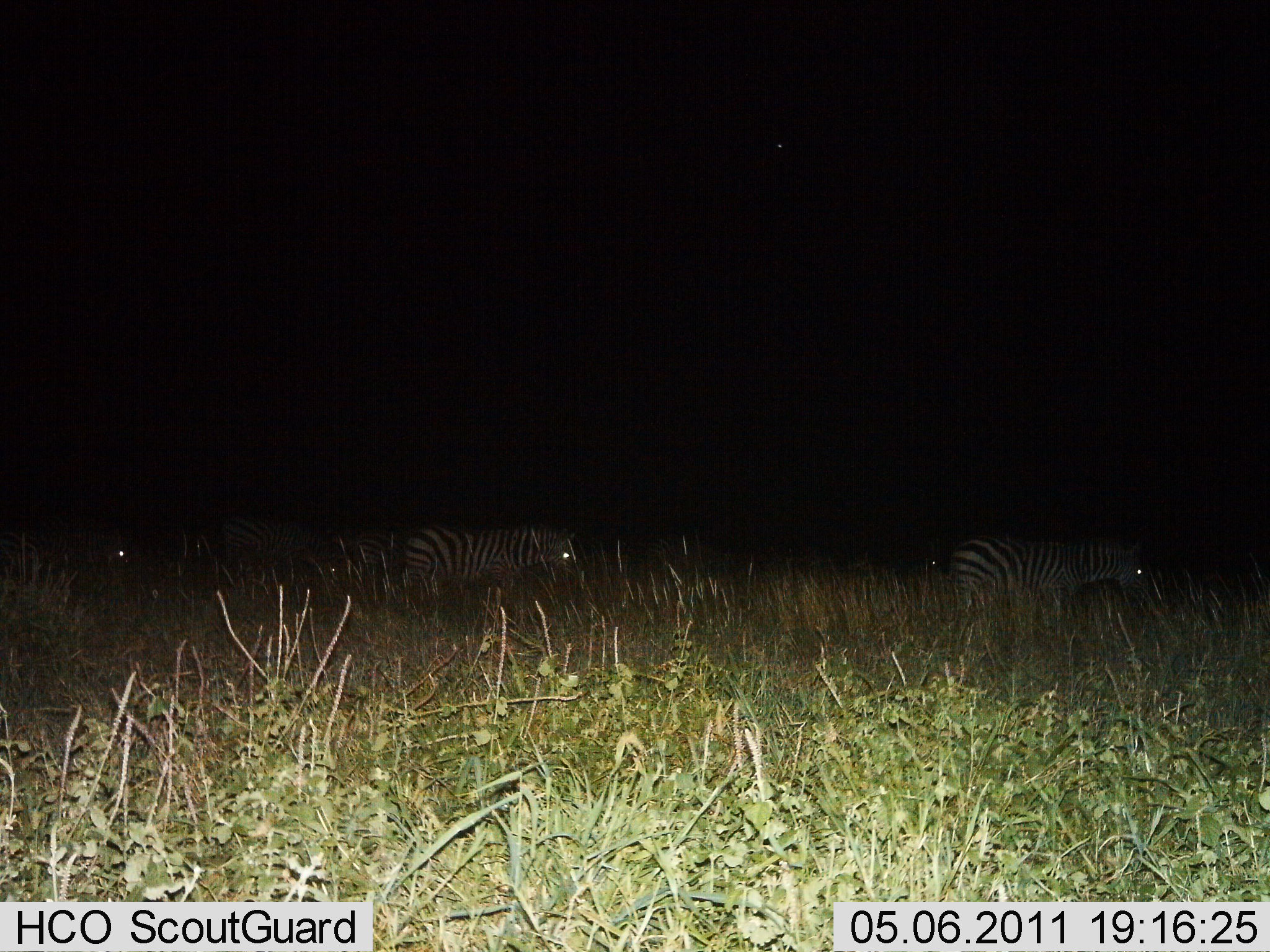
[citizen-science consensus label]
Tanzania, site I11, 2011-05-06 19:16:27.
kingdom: Animalia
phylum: Chordata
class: Mammalia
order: Perissodactyla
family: Equidae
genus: Equus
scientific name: Equus quagga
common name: plains zebra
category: zebra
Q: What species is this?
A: Zebra (plains zebra) (Equus quagga).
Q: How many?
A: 5.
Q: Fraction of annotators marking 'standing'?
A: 60%.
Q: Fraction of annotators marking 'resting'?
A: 0%.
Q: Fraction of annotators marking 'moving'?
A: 50%.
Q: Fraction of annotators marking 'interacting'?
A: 0%.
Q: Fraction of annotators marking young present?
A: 0%.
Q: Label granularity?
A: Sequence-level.